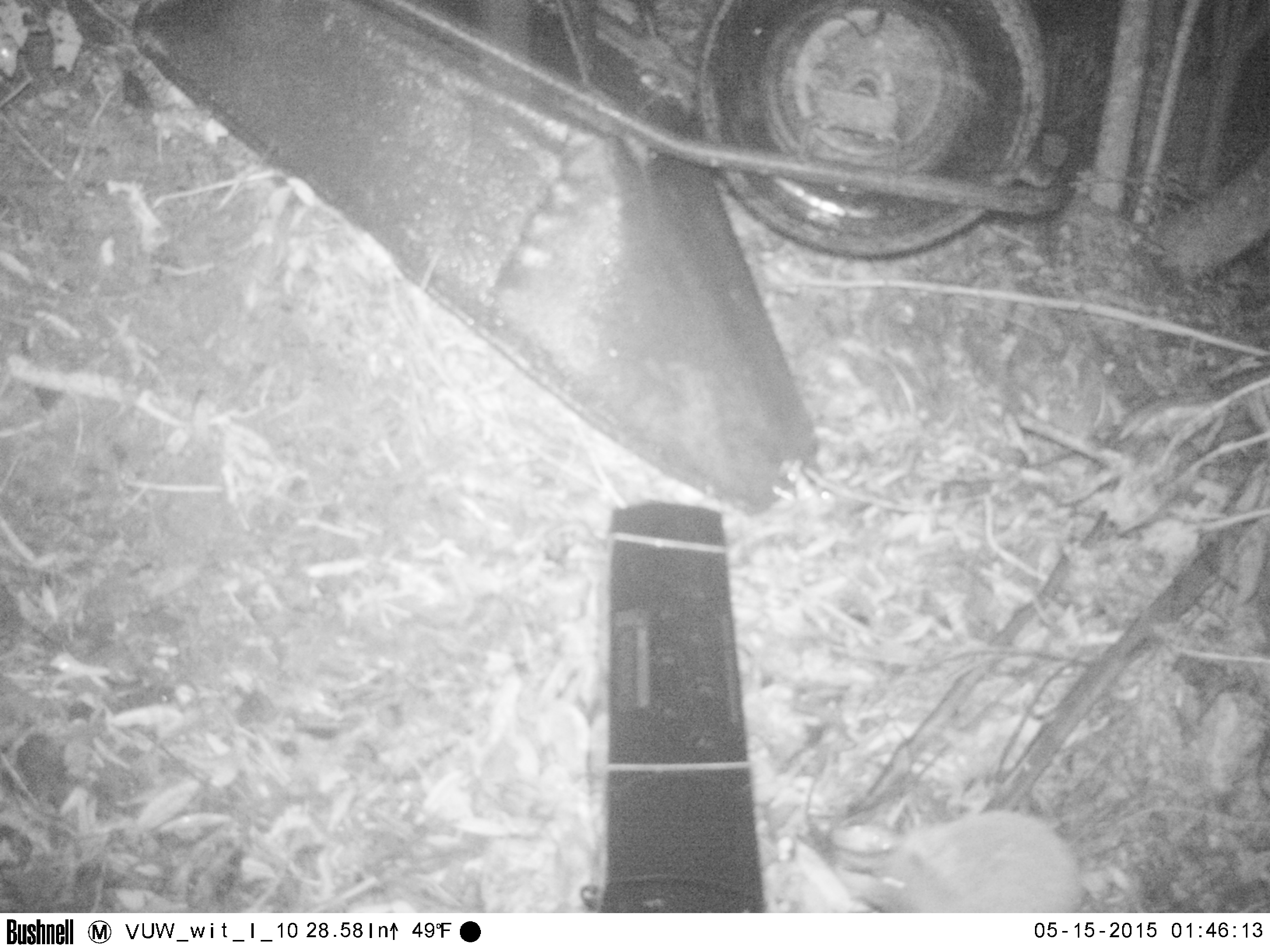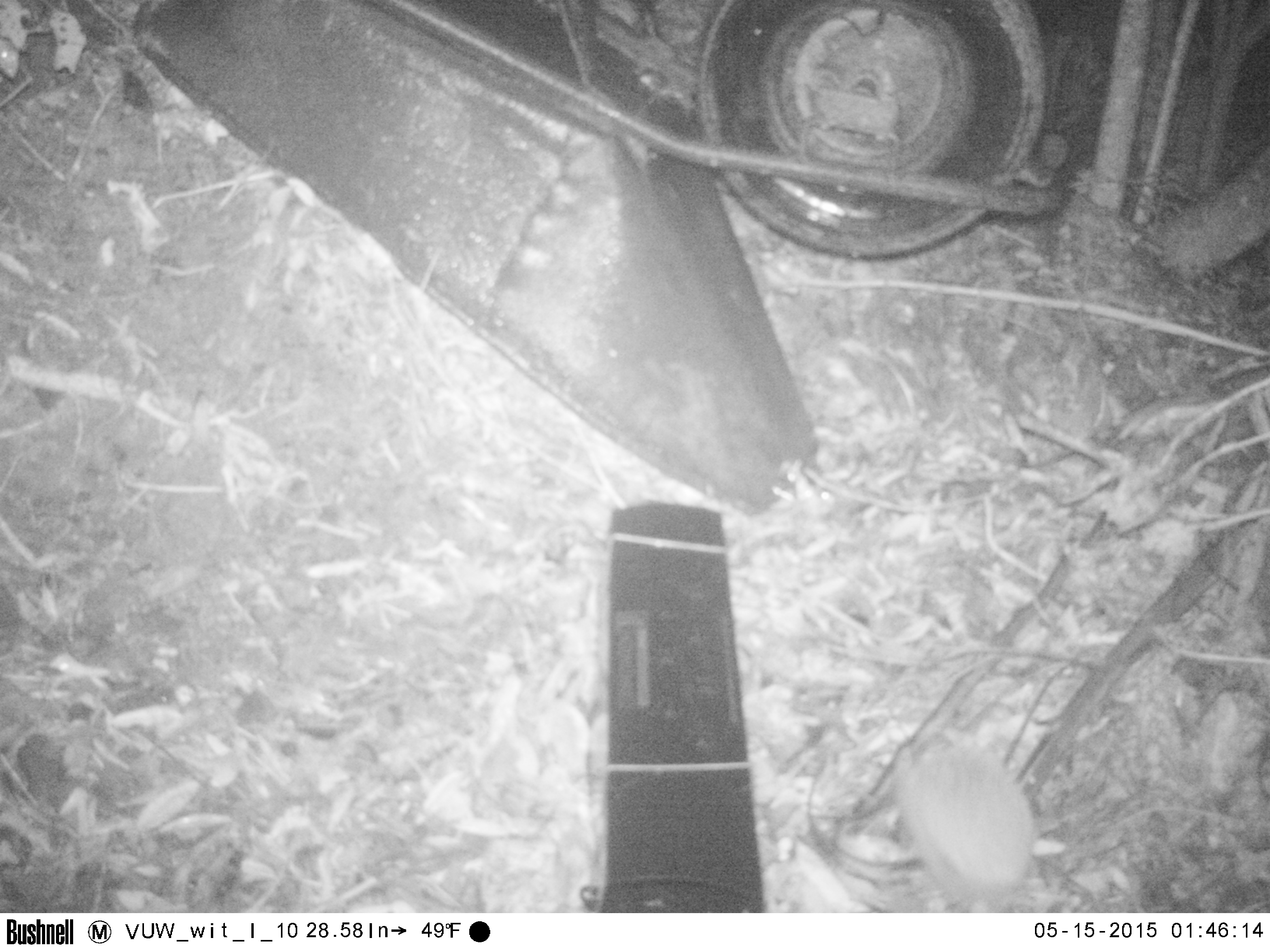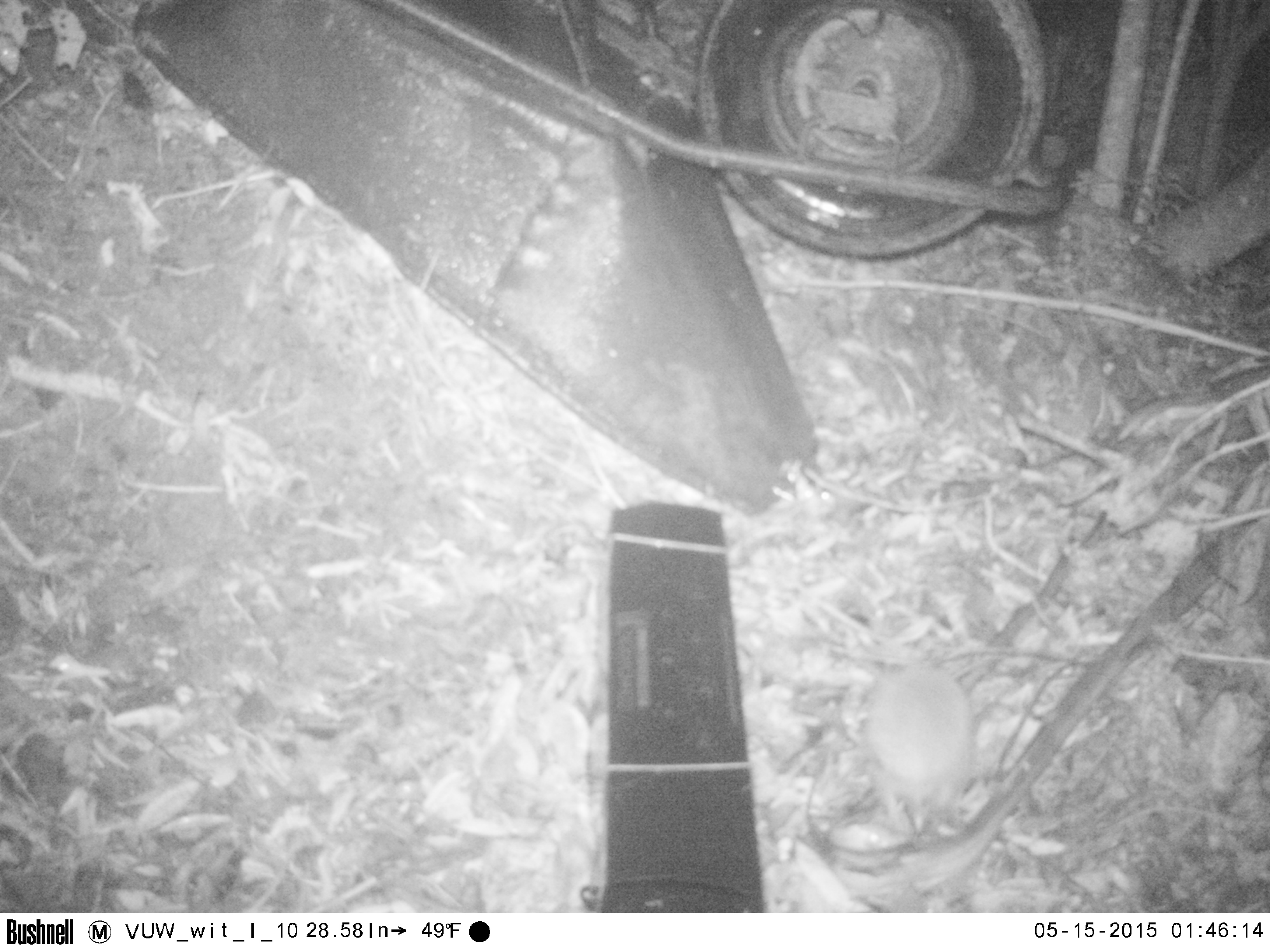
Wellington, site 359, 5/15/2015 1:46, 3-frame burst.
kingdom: Animalia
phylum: Chordata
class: Mammalia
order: Eulipotyphla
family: Erinaceidae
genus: Erinaceus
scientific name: Erinaceus europaeus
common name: hedgehog